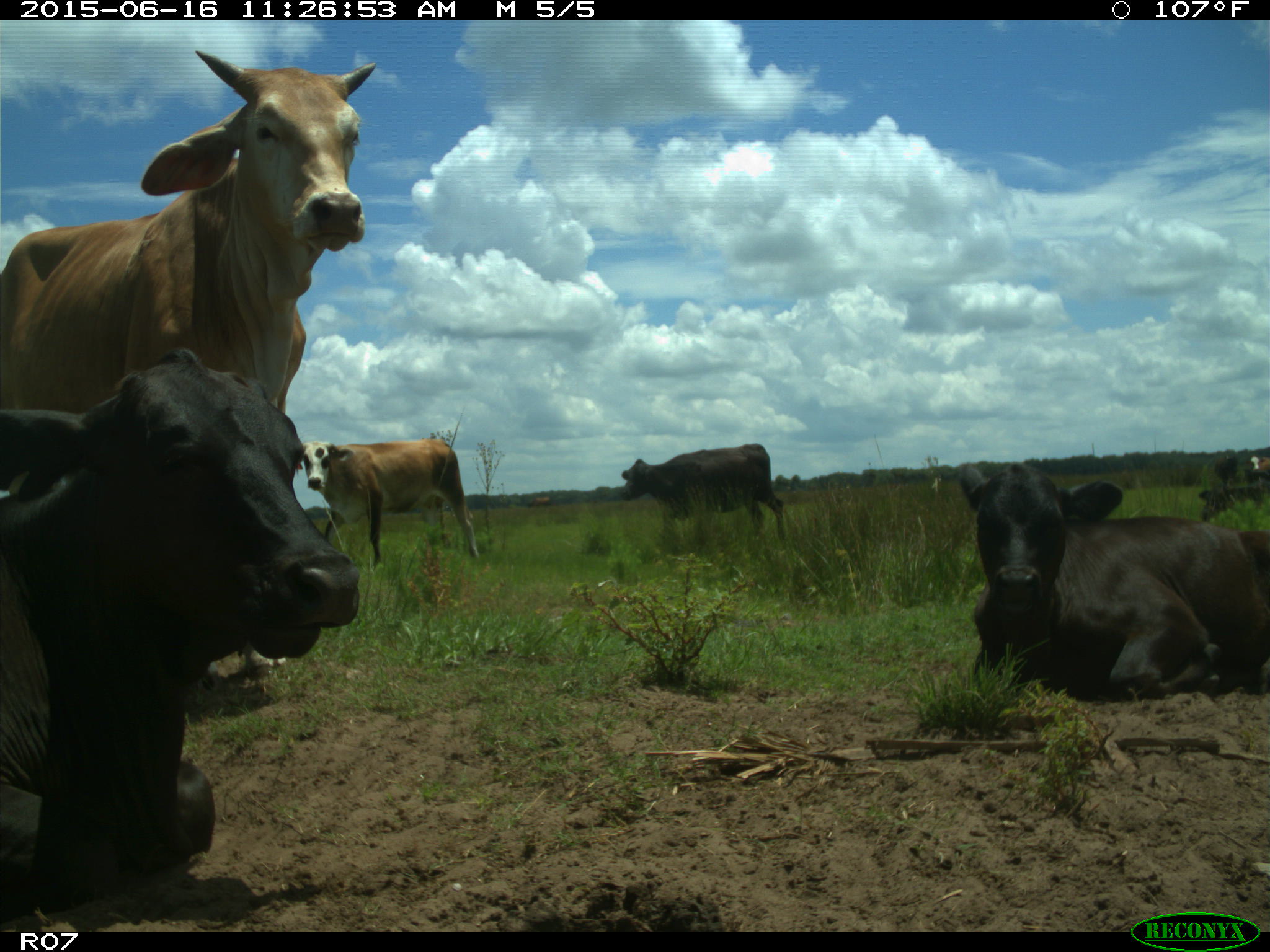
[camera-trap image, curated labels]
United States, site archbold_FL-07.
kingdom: Animalia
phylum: Chordata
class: Mammalia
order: Artiodactyla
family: Bovidae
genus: Bos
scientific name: Bos taurus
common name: domestic cow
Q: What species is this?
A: Bos taurus (domestic cow).